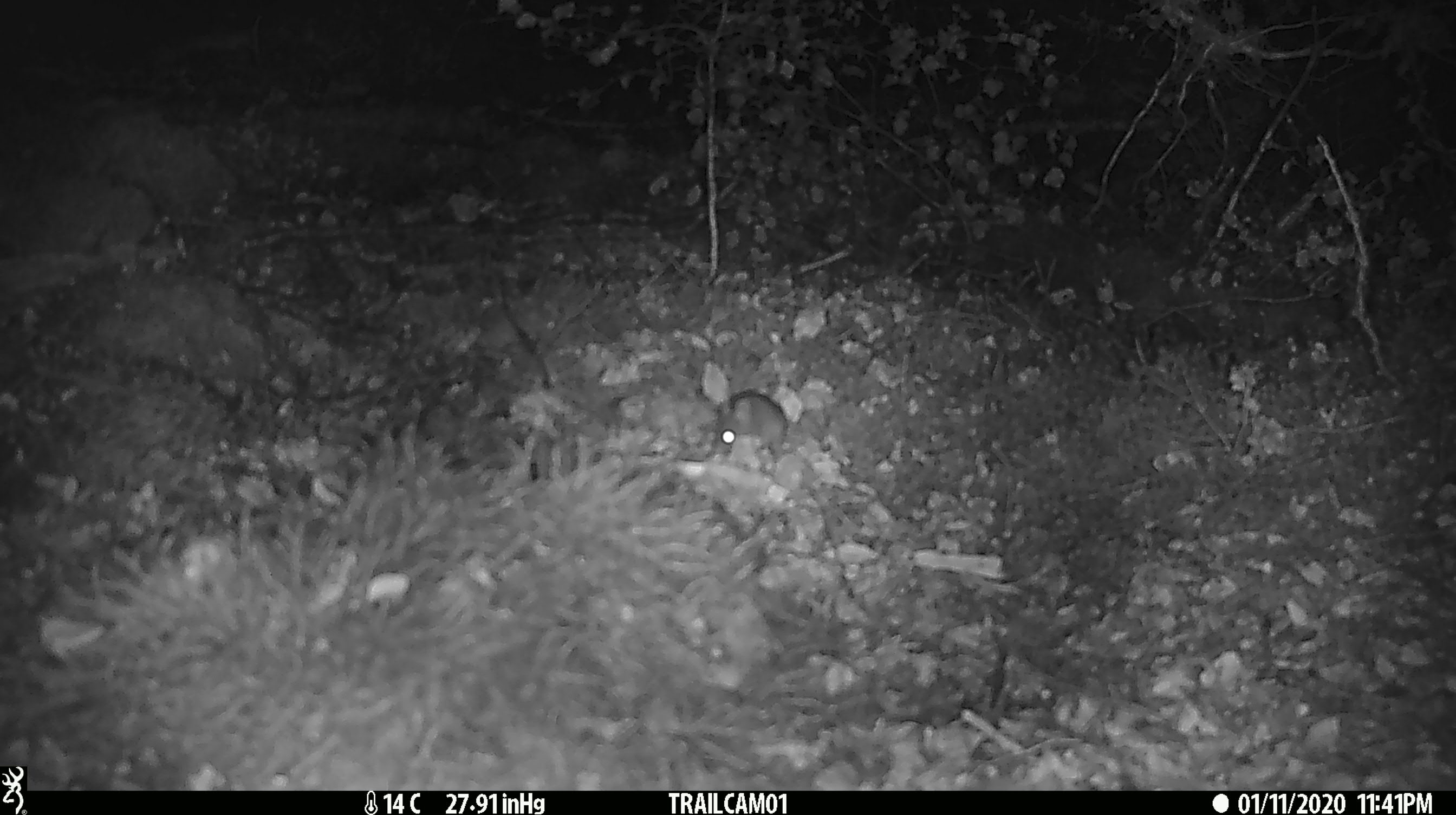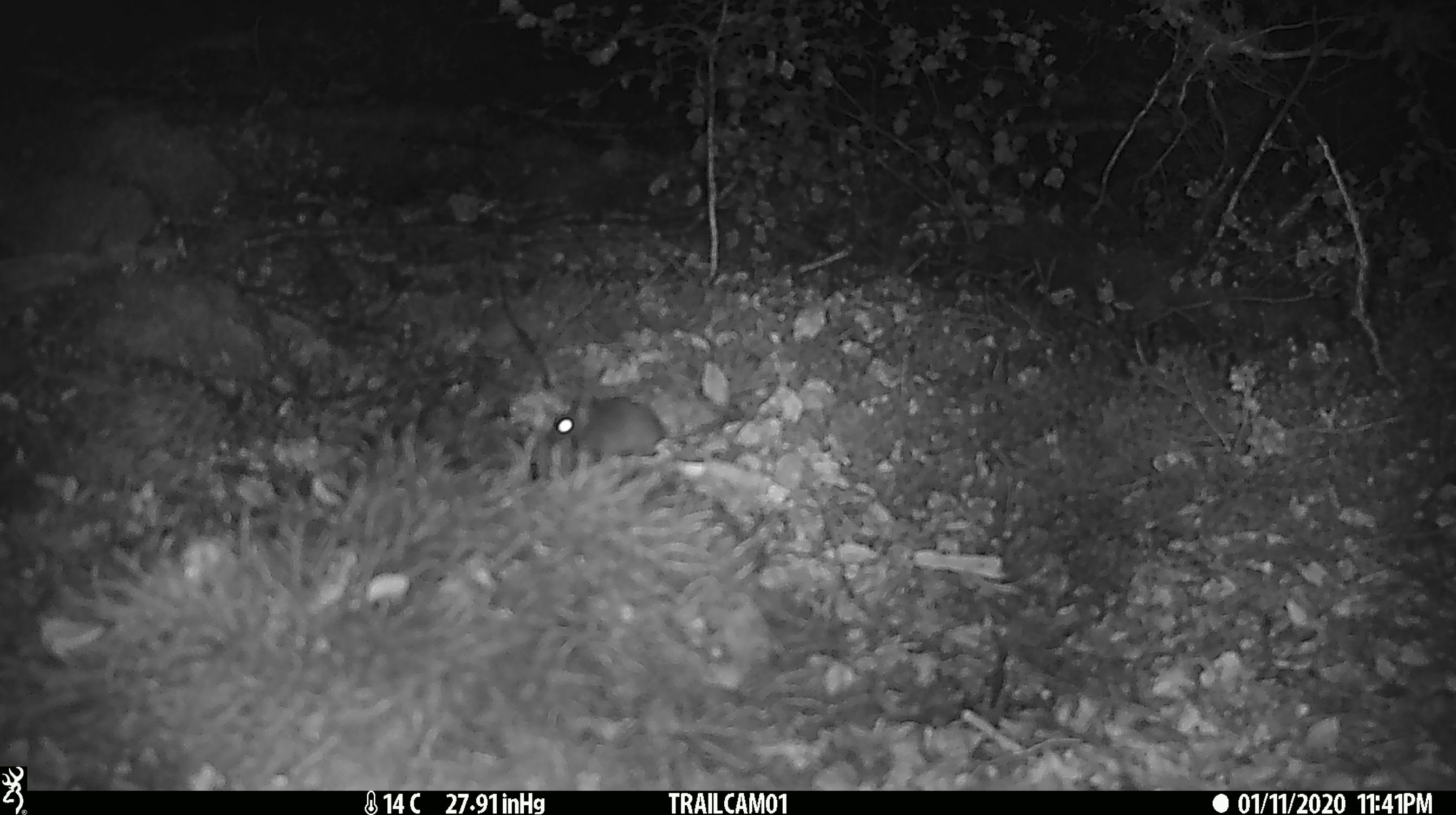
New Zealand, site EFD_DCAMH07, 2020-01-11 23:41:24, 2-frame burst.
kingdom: Animalia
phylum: Chordata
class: Mammalia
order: Rodentia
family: Muridae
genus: Mus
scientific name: Mus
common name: mouse